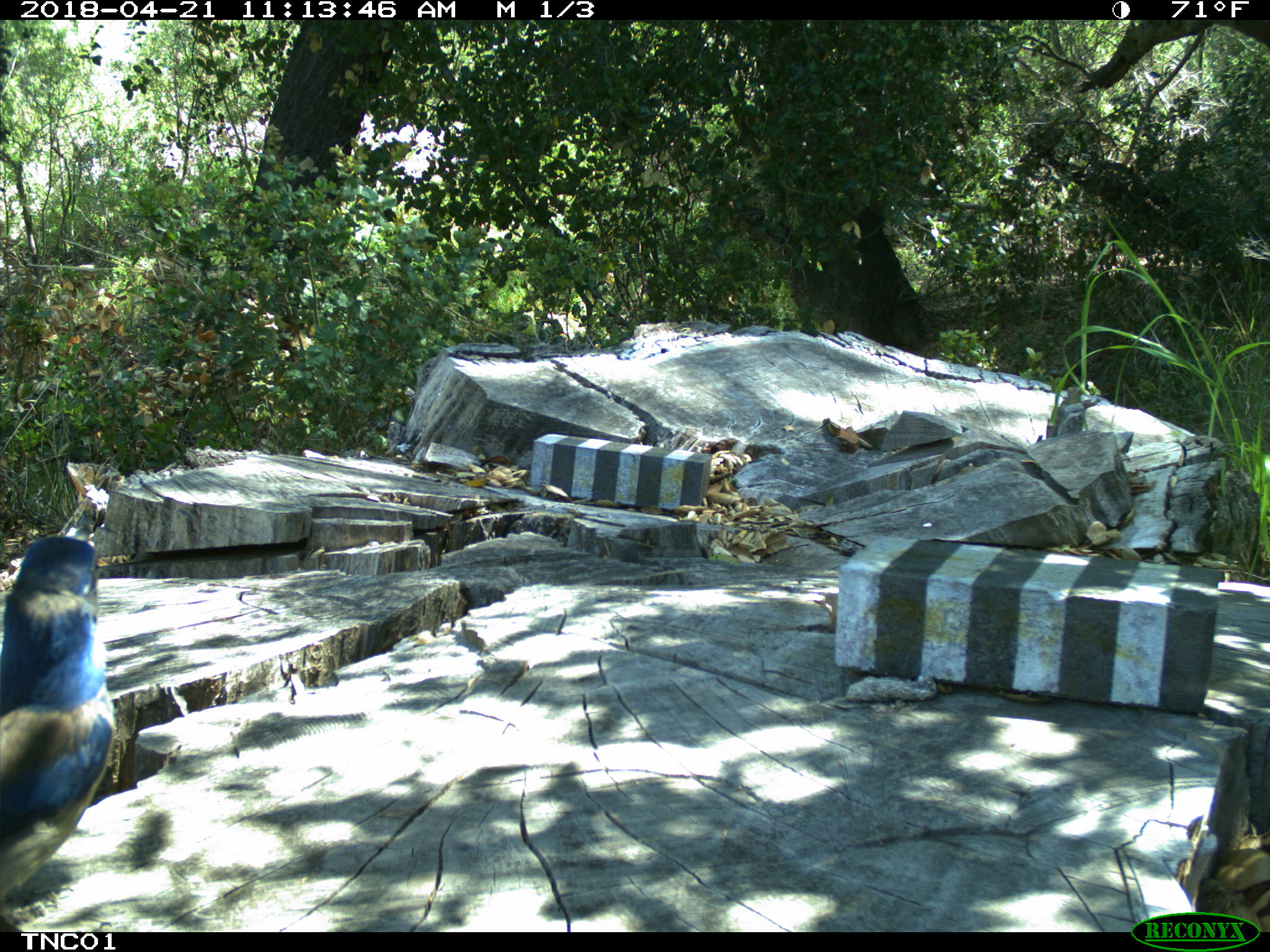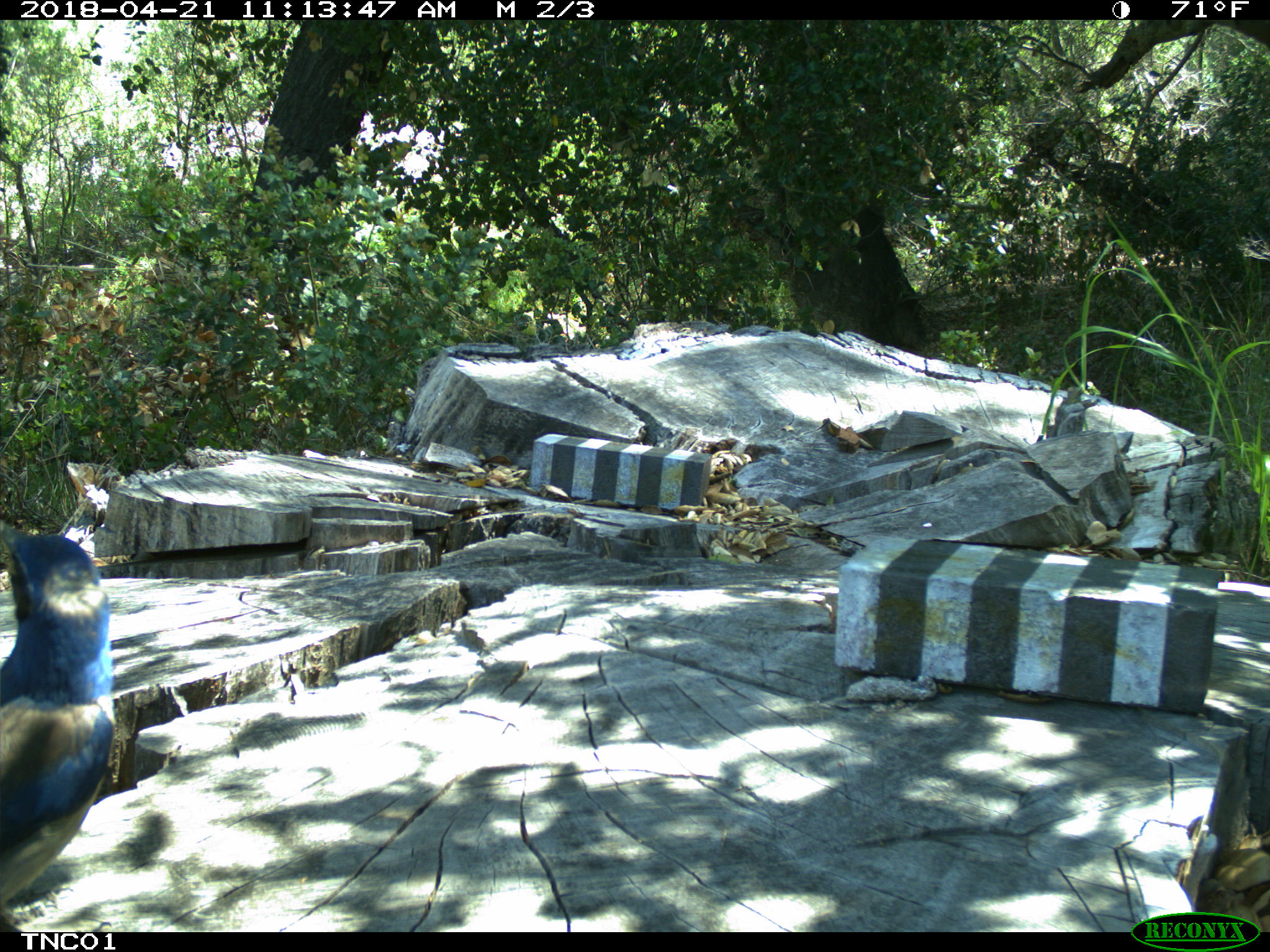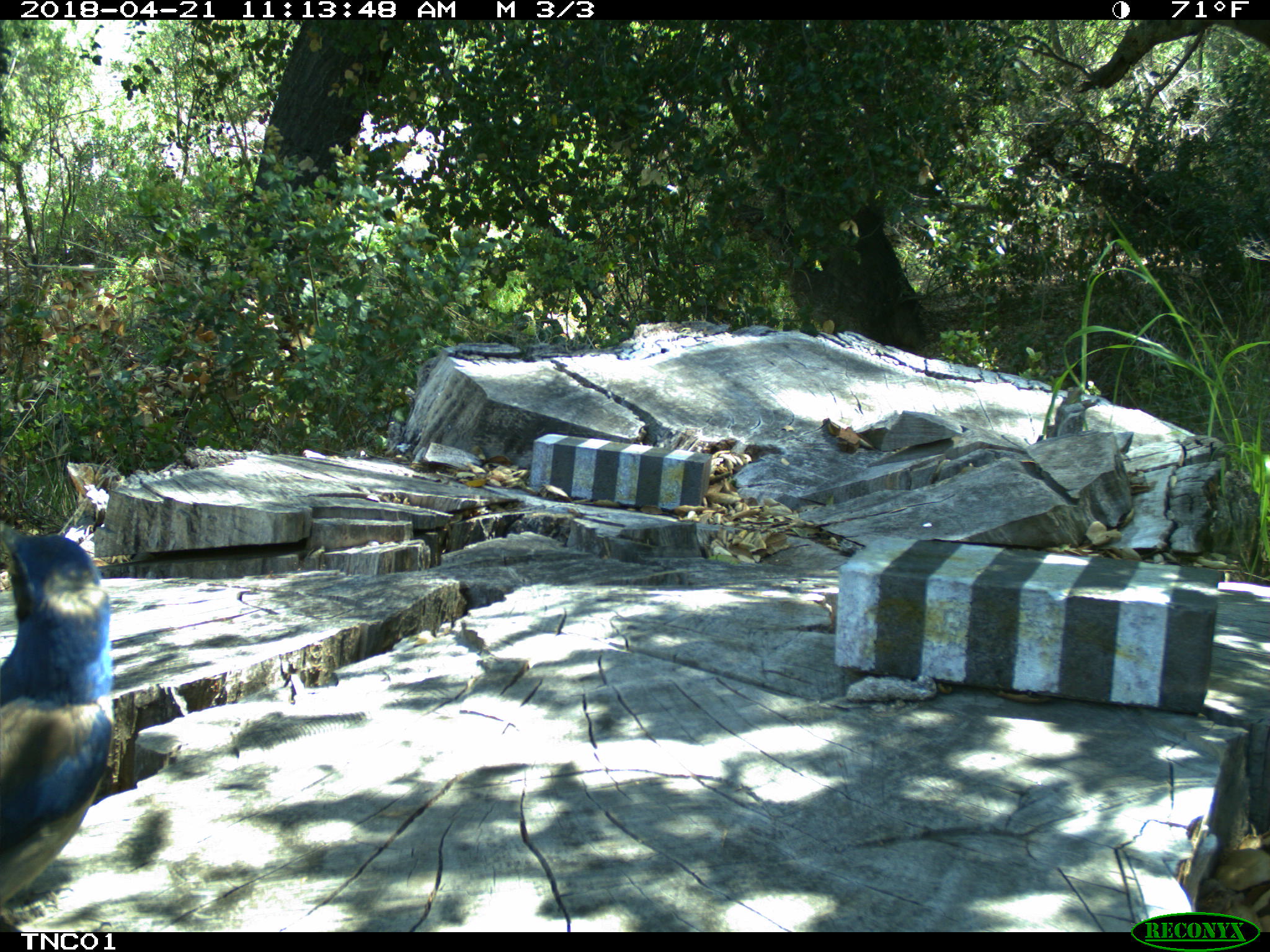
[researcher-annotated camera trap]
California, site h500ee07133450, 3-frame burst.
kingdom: Animalia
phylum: Chordata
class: Aves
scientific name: Aves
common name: bird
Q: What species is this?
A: Bird (Aves).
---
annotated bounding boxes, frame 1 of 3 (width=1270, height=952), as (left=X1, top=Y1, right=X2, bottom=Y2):
bird: (left=0, top=525, right=116, bottom=890)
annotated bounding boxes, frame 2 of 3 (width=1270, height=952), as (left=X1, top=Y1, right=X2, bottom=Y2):
bird: (left=0, top=521, right=113, bottom=930)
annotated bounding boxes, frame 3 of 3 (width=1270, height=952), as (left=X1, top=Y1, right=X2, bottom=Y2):
bird: (left=0, top=519, right=113, bottom=904)